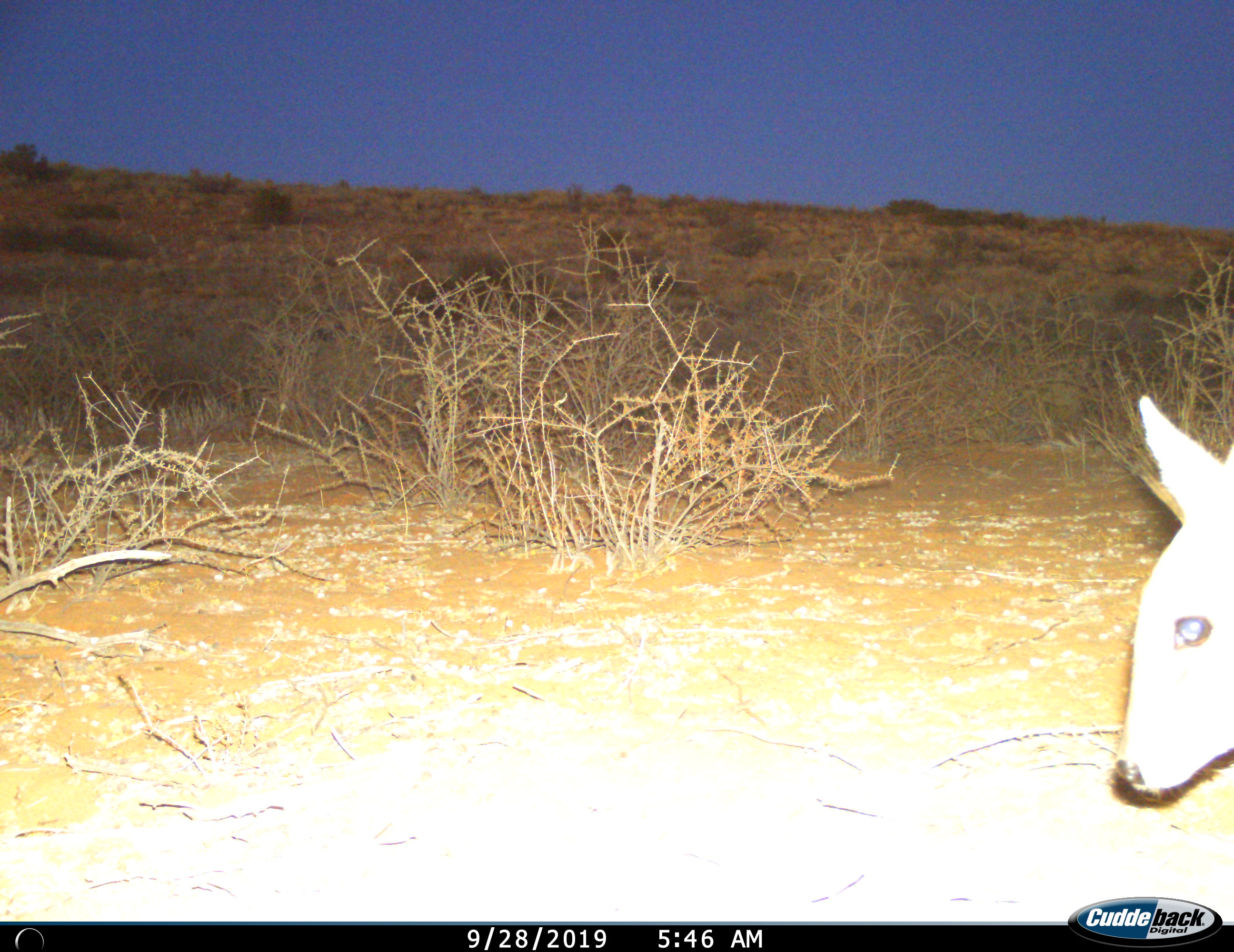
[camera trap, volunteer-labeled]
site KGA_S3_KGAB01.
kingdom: Animalia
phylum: Chordata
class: Mammalia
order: Artiodactyla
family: Bovidae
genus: Raphicerus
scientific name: Raphicerus campestris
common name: steenbok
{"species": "steenbok (Raphicerus campestris)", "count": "1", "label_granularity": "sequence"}